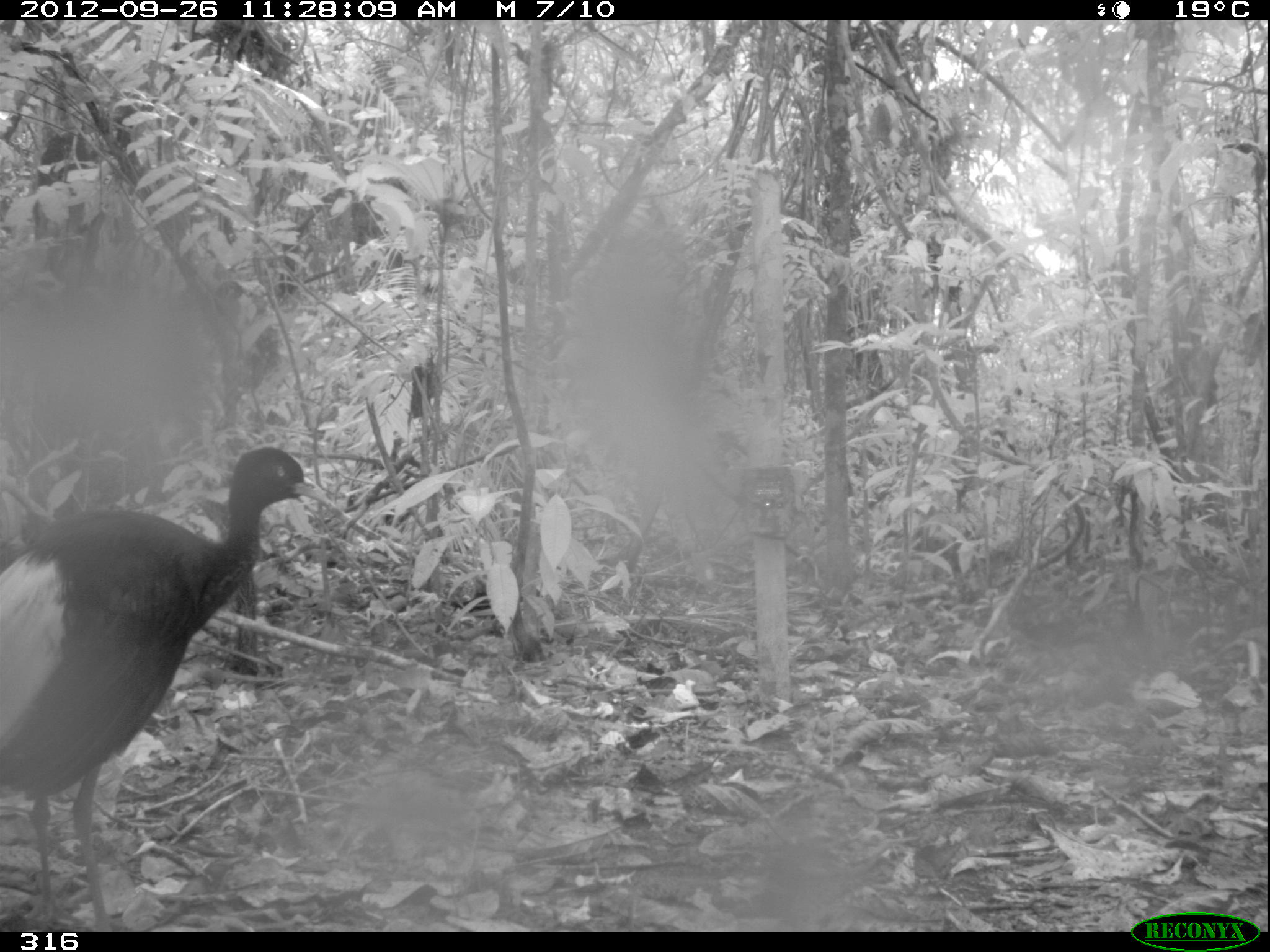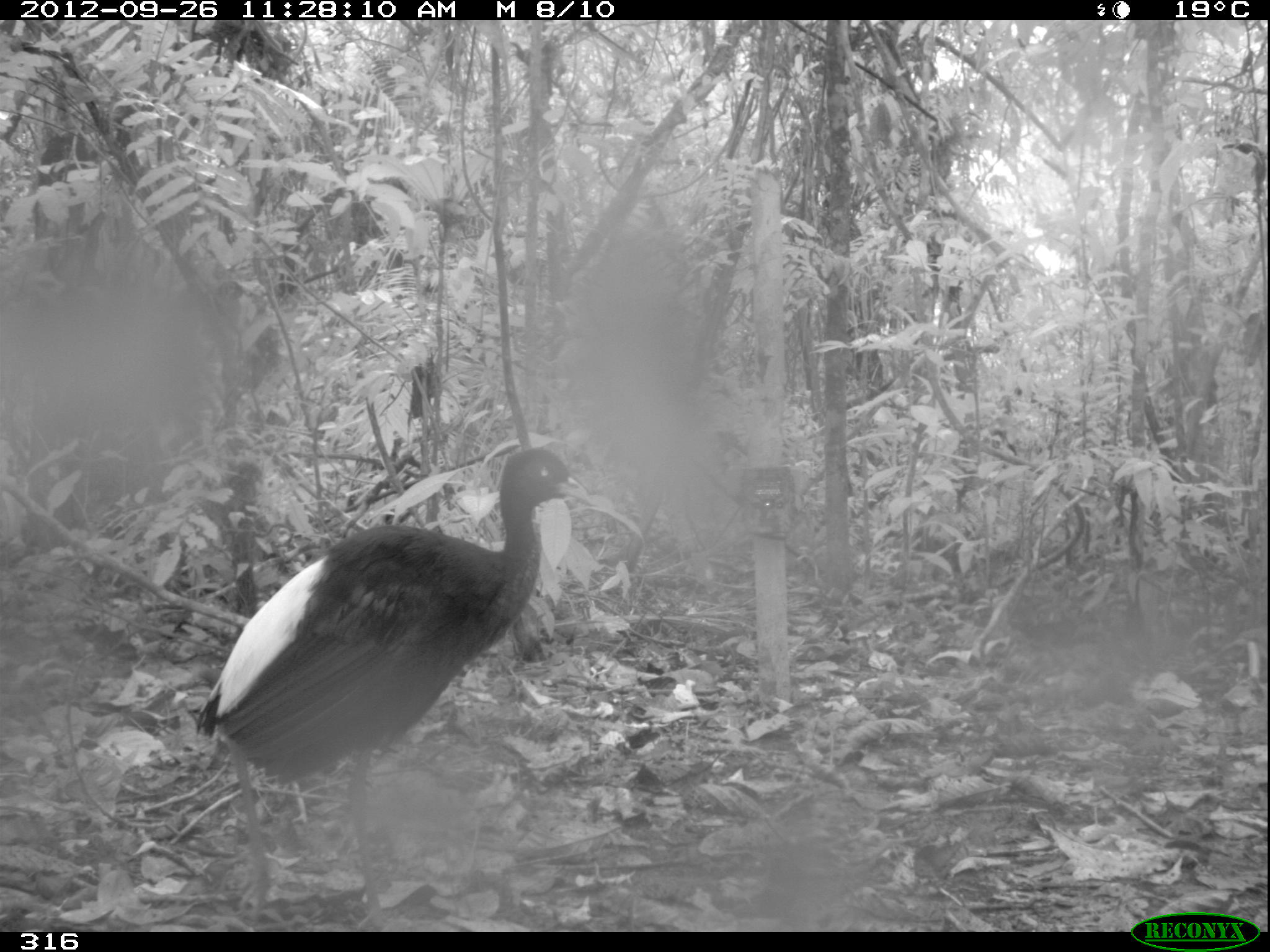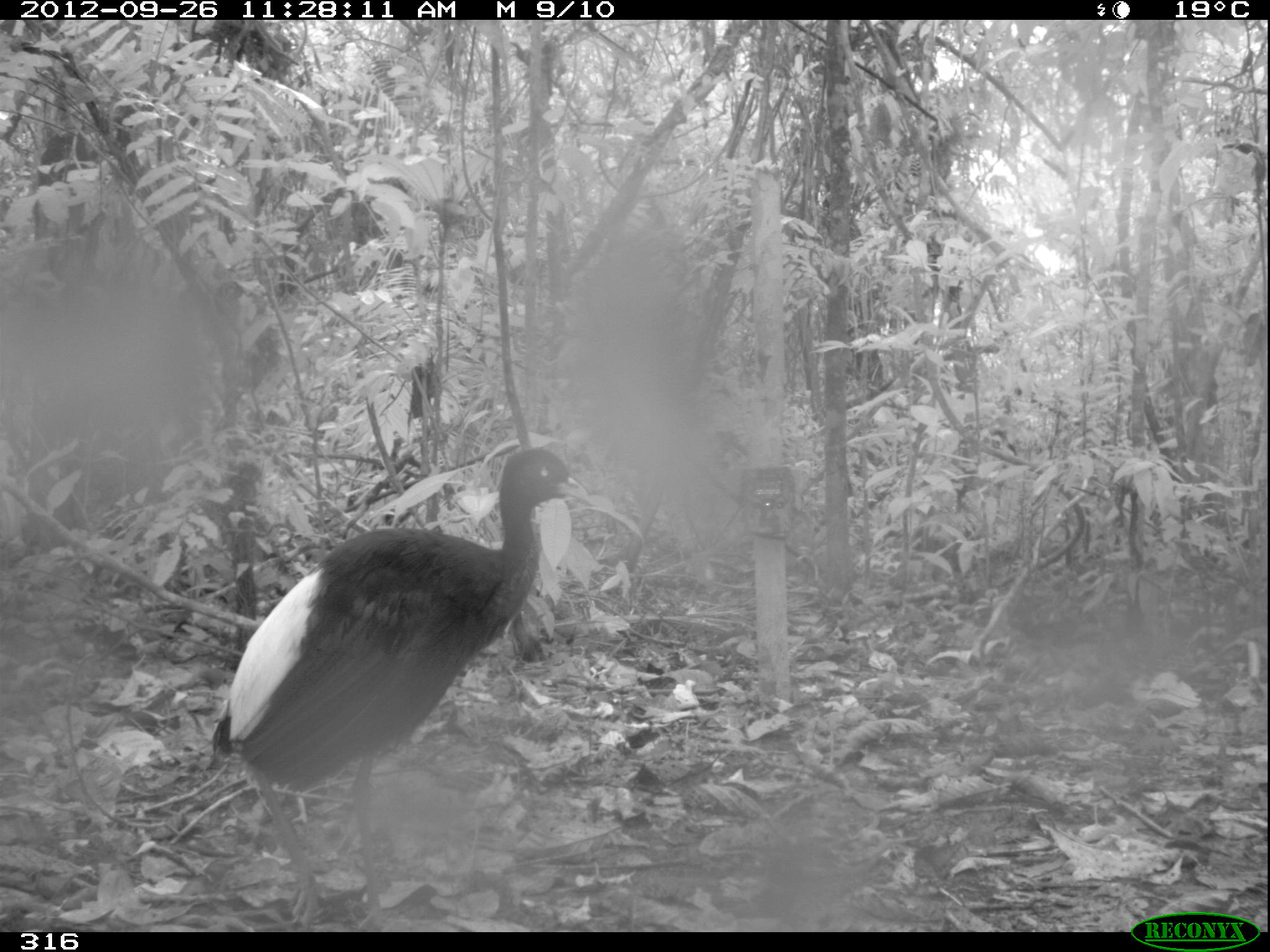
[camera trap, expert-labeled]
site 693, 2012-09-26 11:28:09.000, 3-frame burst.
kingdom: Animalia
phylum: Chordata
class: Aves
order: Gruiformes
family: Psophiidae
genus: Psophia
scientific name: Psophia leucoptera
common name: pale-winged trumpeter